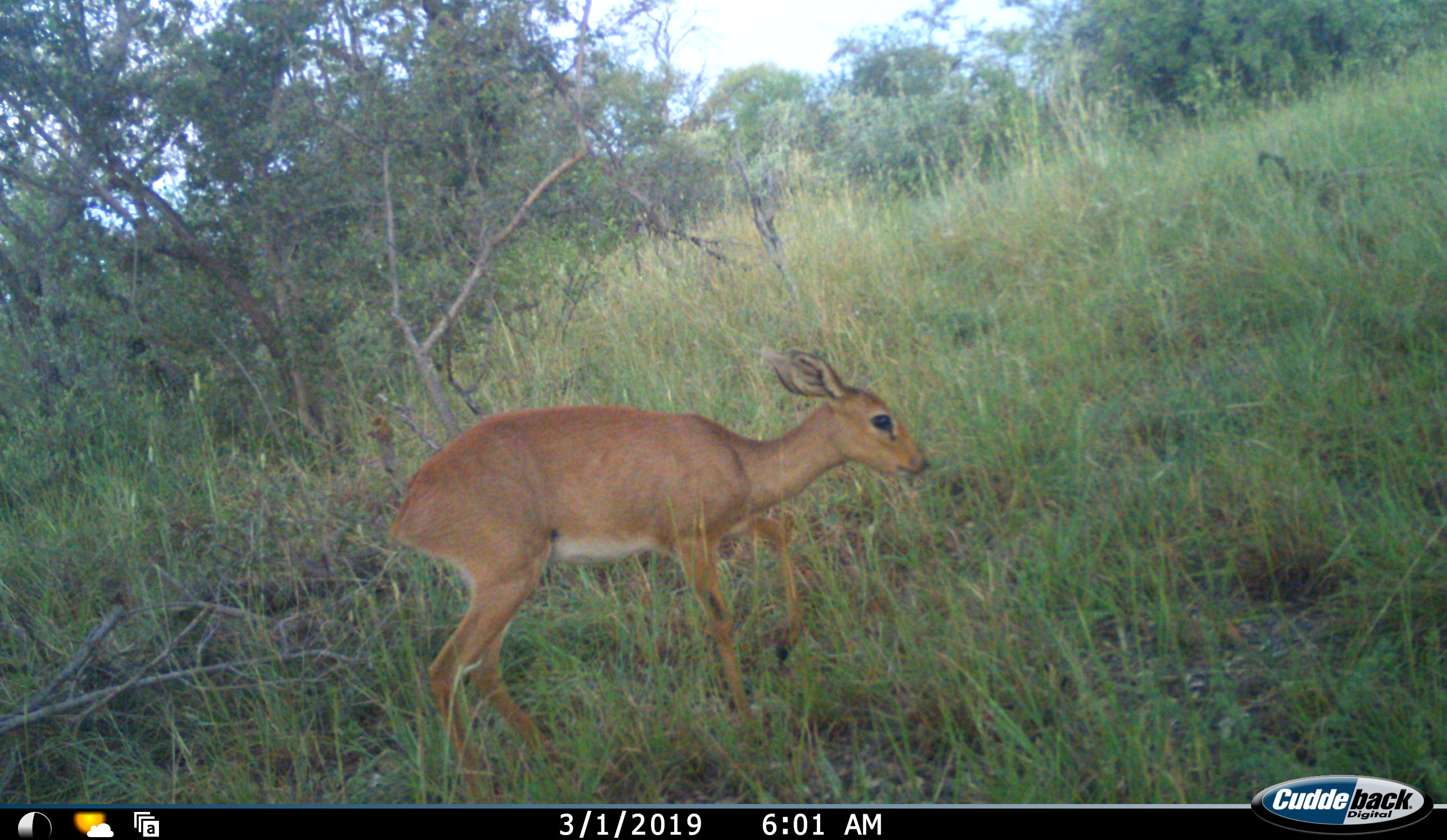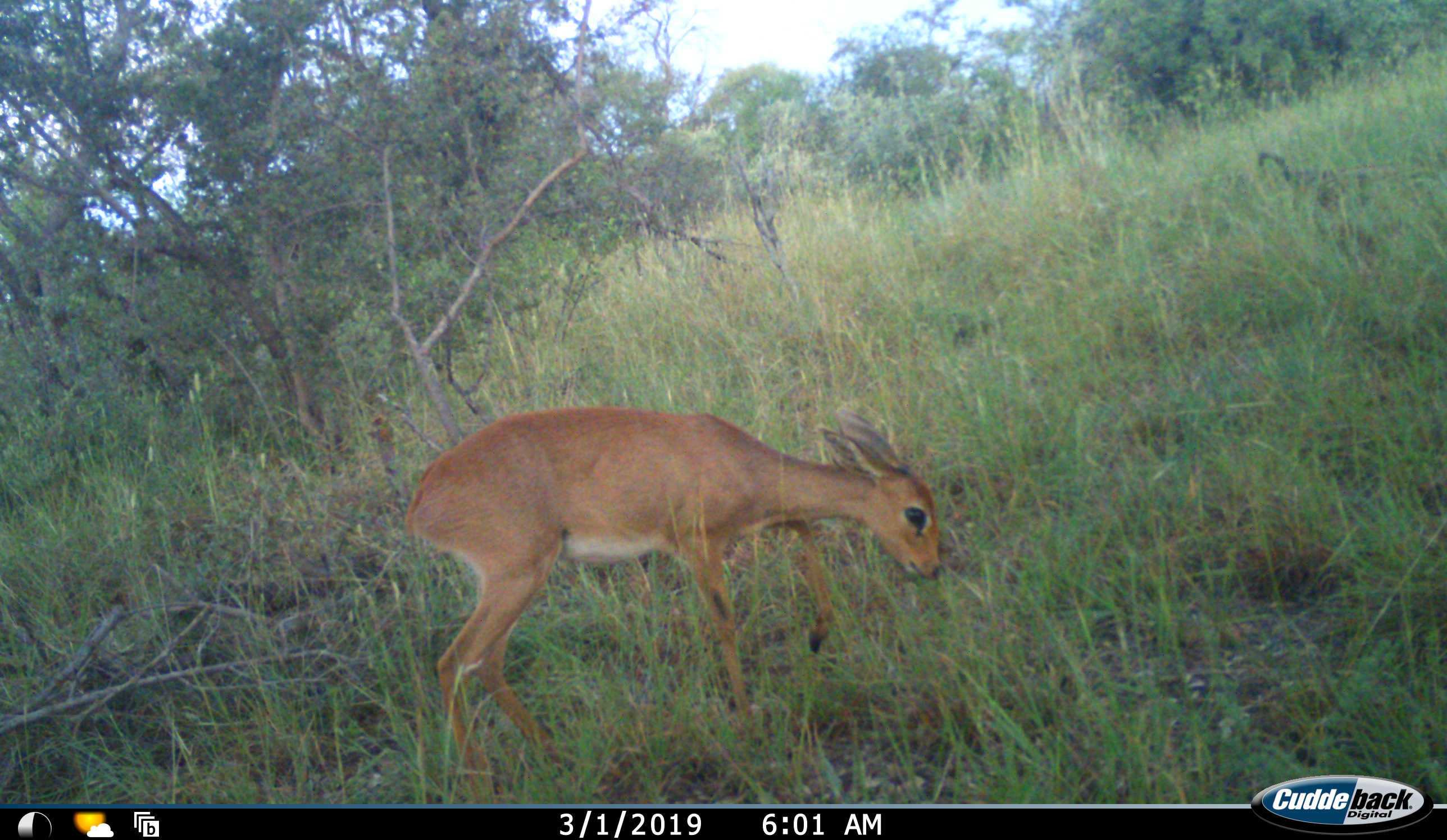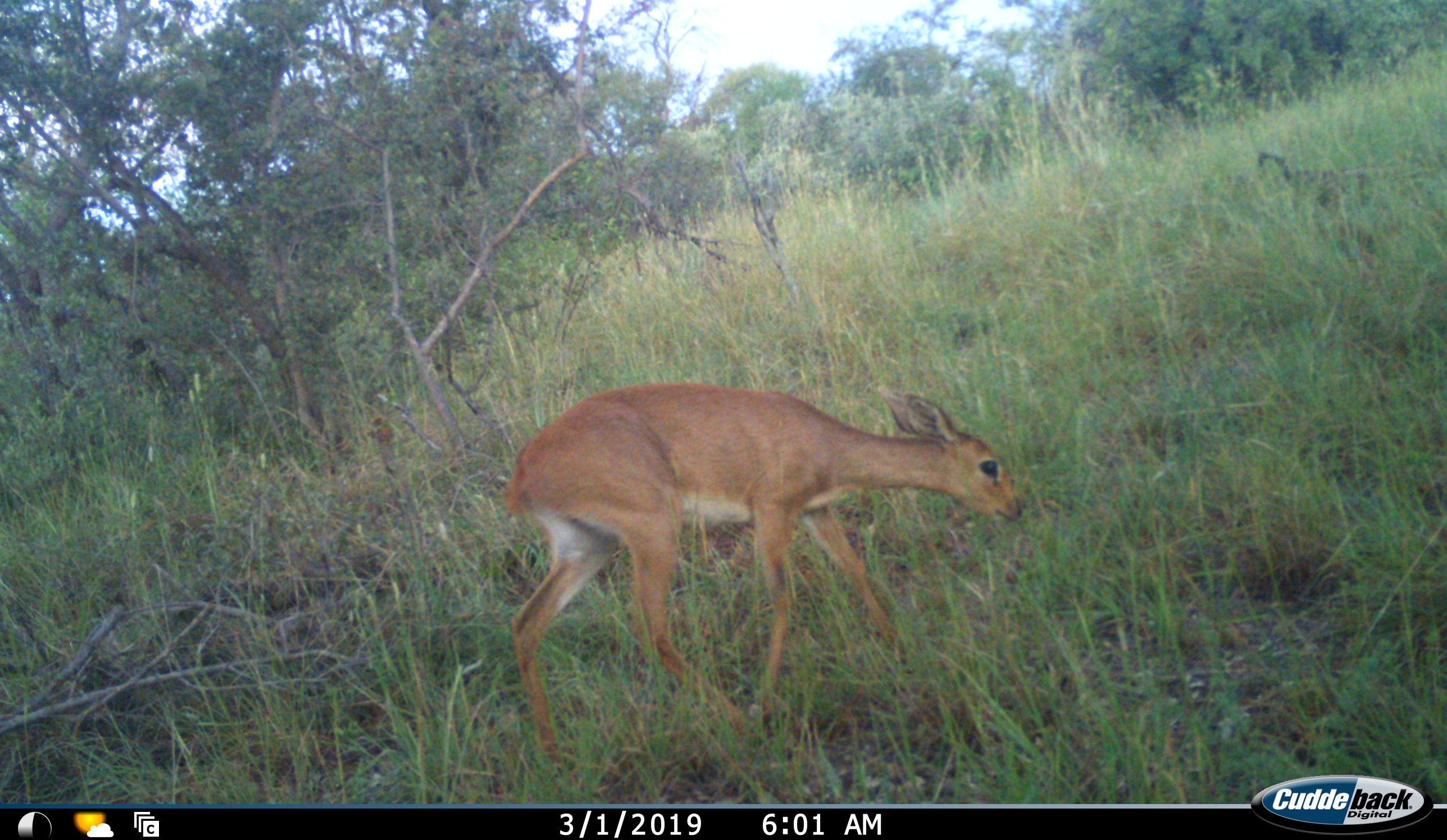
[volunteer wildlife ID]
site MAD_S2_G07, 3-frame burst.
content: unidentified animal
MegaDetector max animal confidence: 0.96